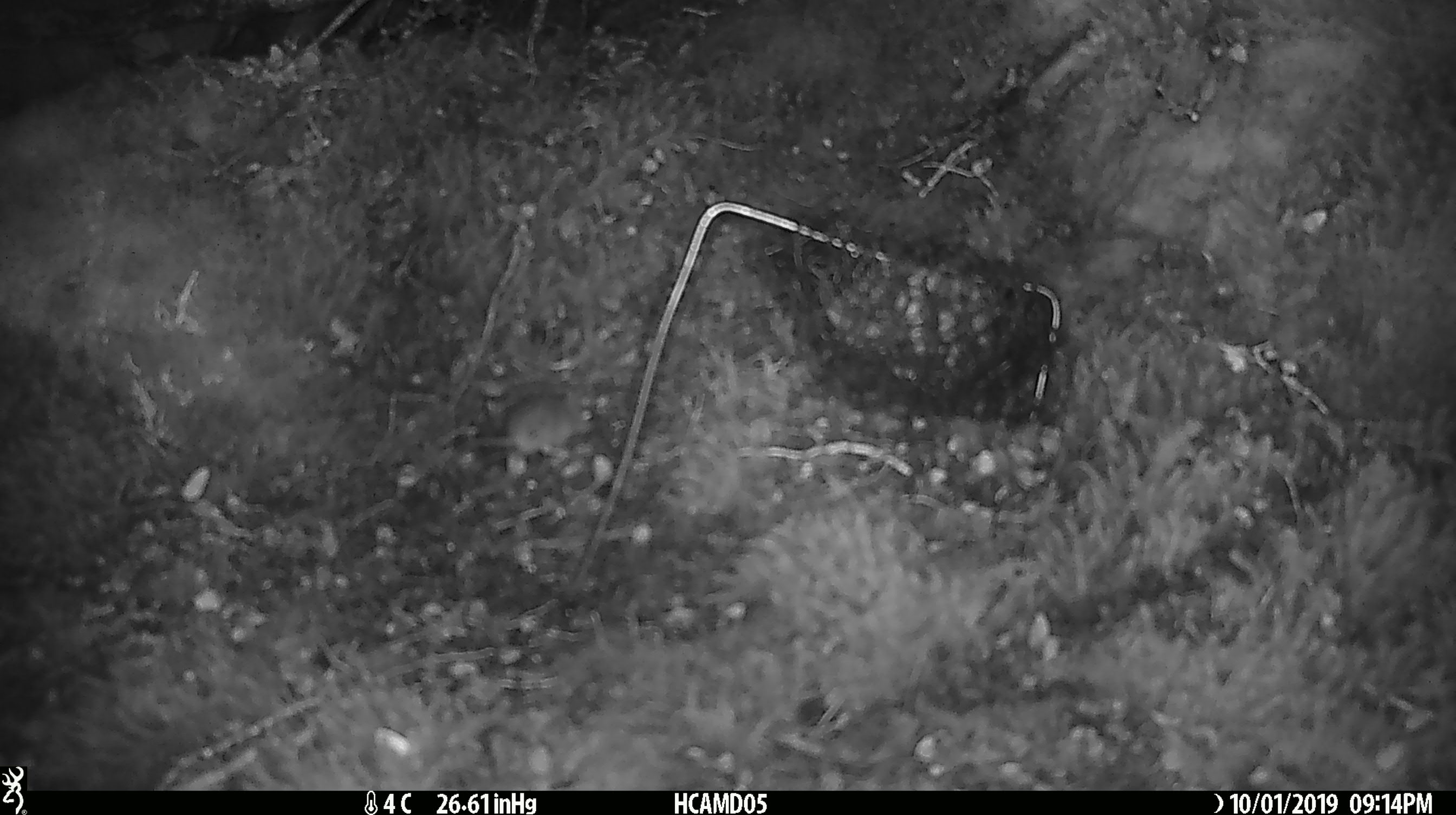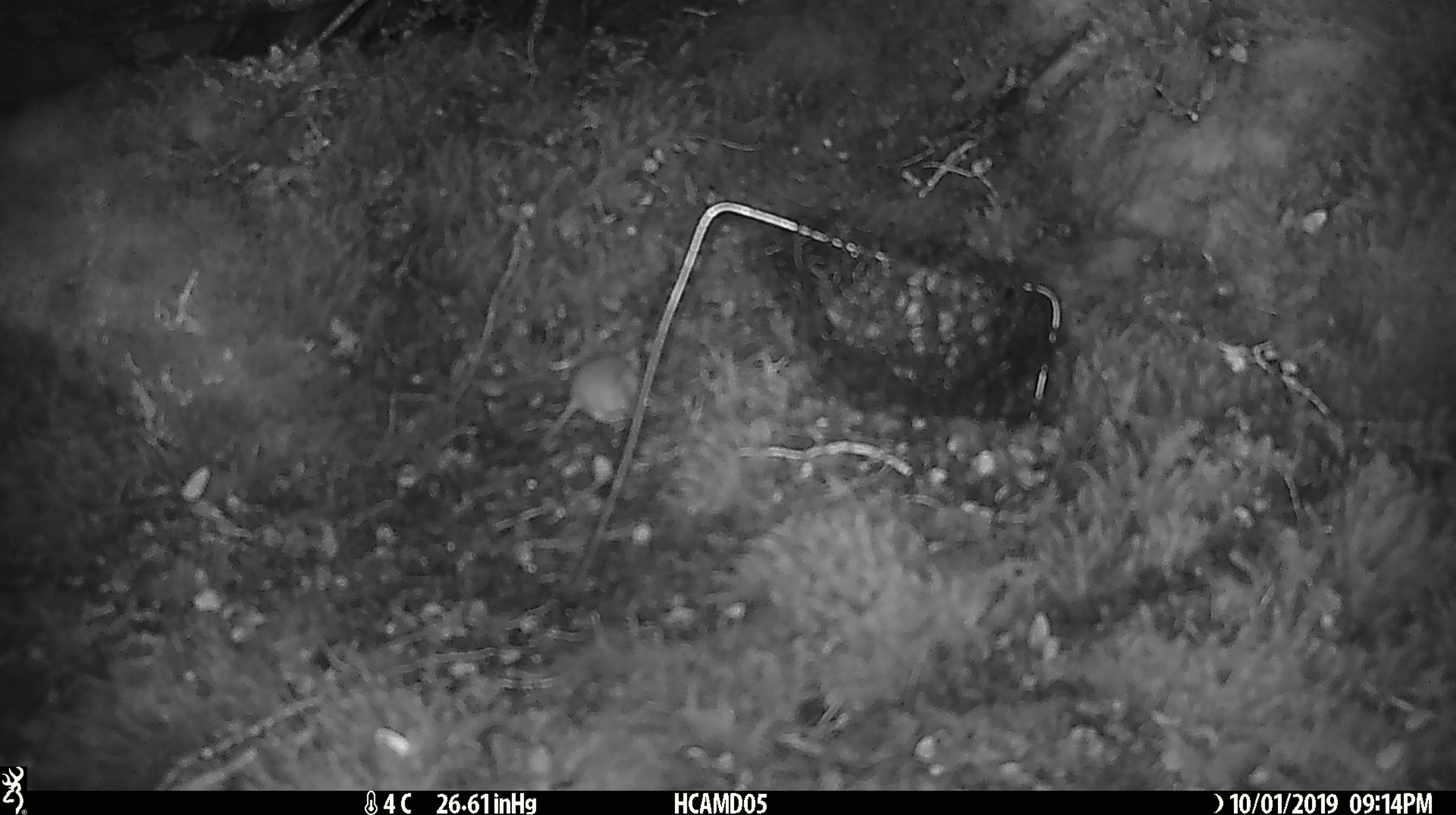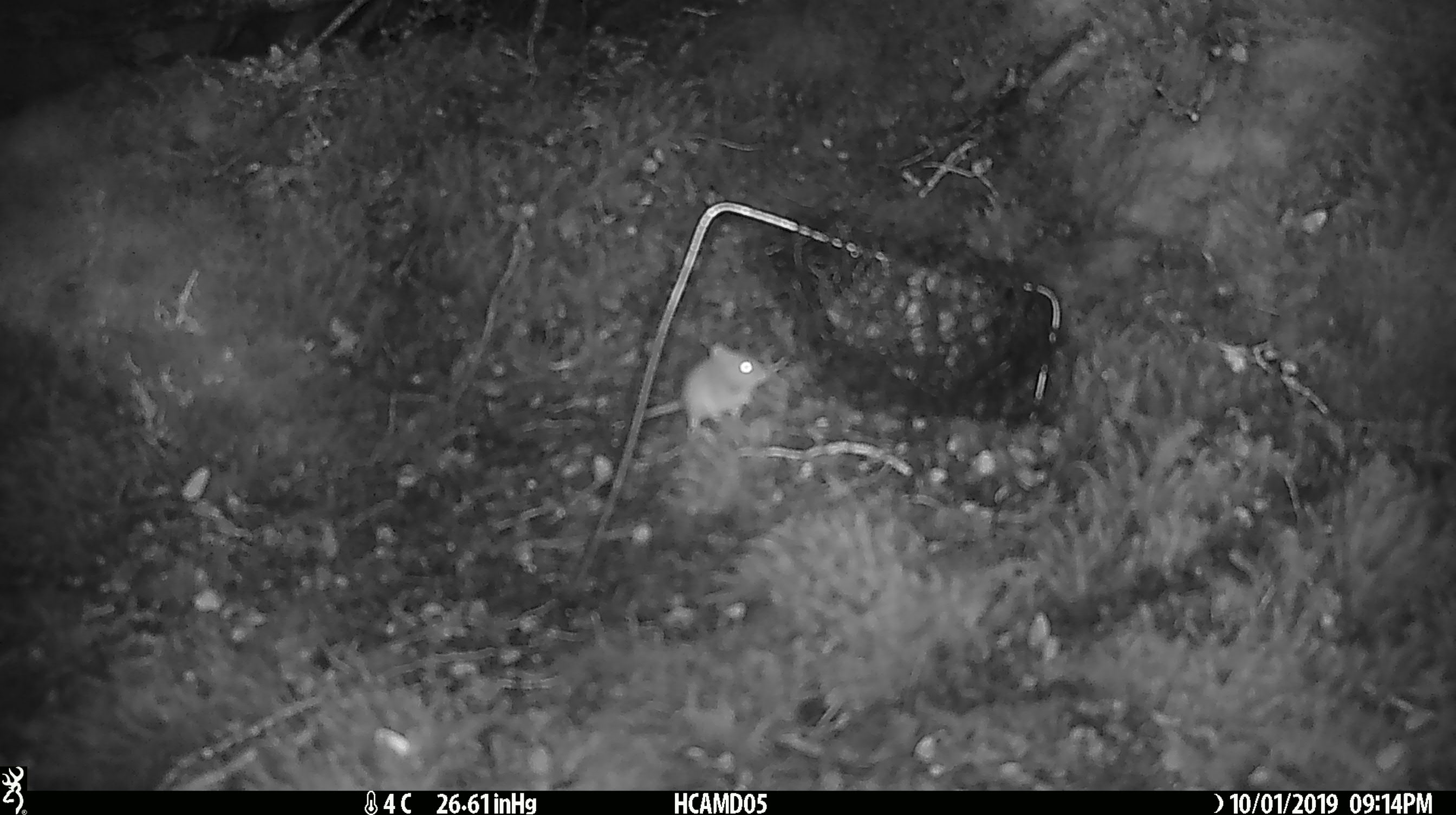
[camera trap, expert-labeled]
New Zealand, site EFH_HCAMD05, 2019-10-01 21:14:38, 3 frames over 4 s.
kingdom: Animalia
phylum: Chordata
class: Mammalia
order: Rodentia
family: Muridae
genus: Mus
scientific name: Mus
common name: mouse